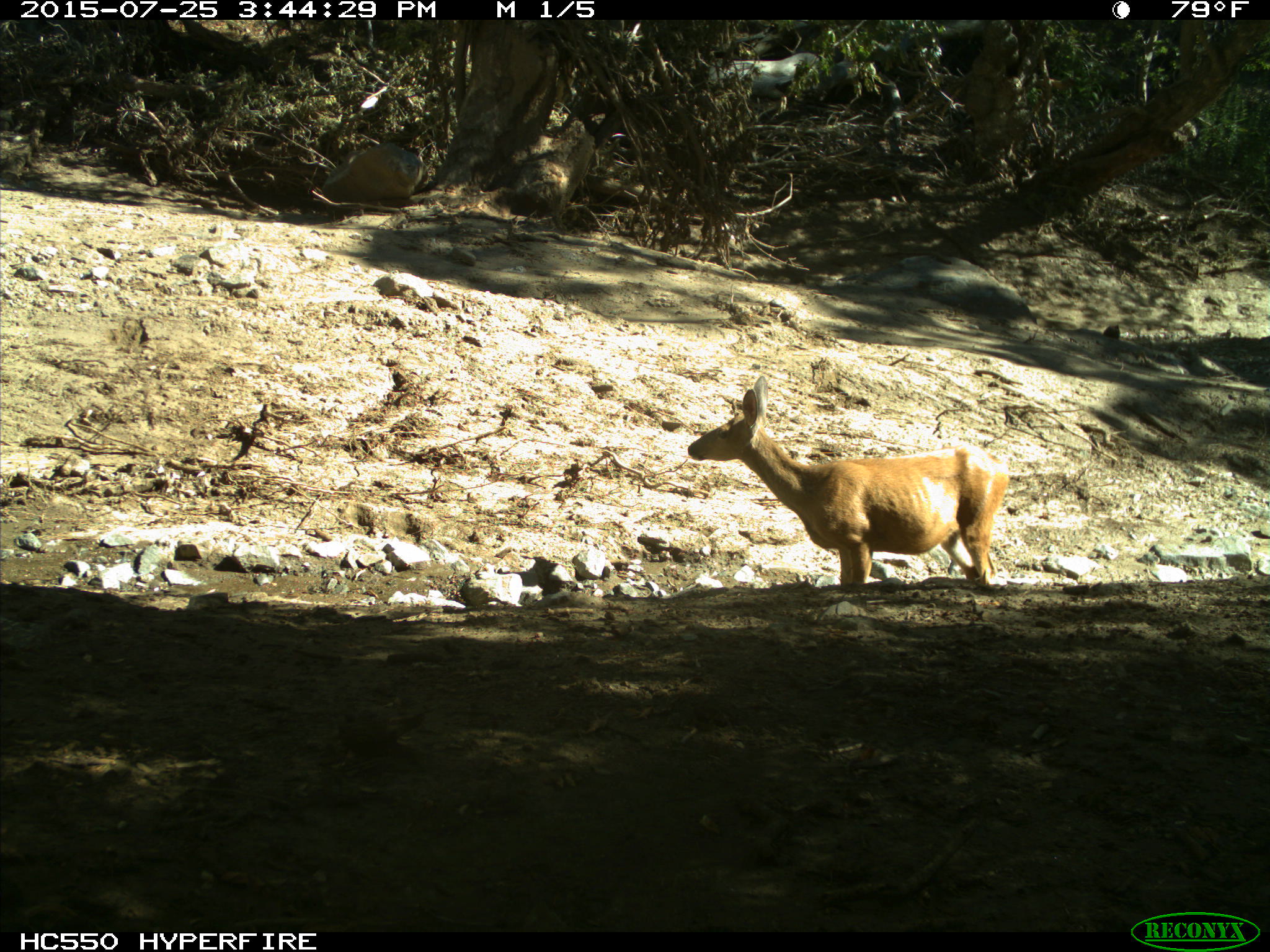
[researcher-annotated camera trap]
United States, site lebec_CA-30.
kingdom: Animalia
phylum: Chordata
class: Mammalia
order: Artiodactyla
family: Cervidae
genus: Odocoileus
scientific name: Odocoileus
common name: deer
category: unidentified deer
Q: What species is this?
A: Unidentified deer (deer) (Odocoileus).